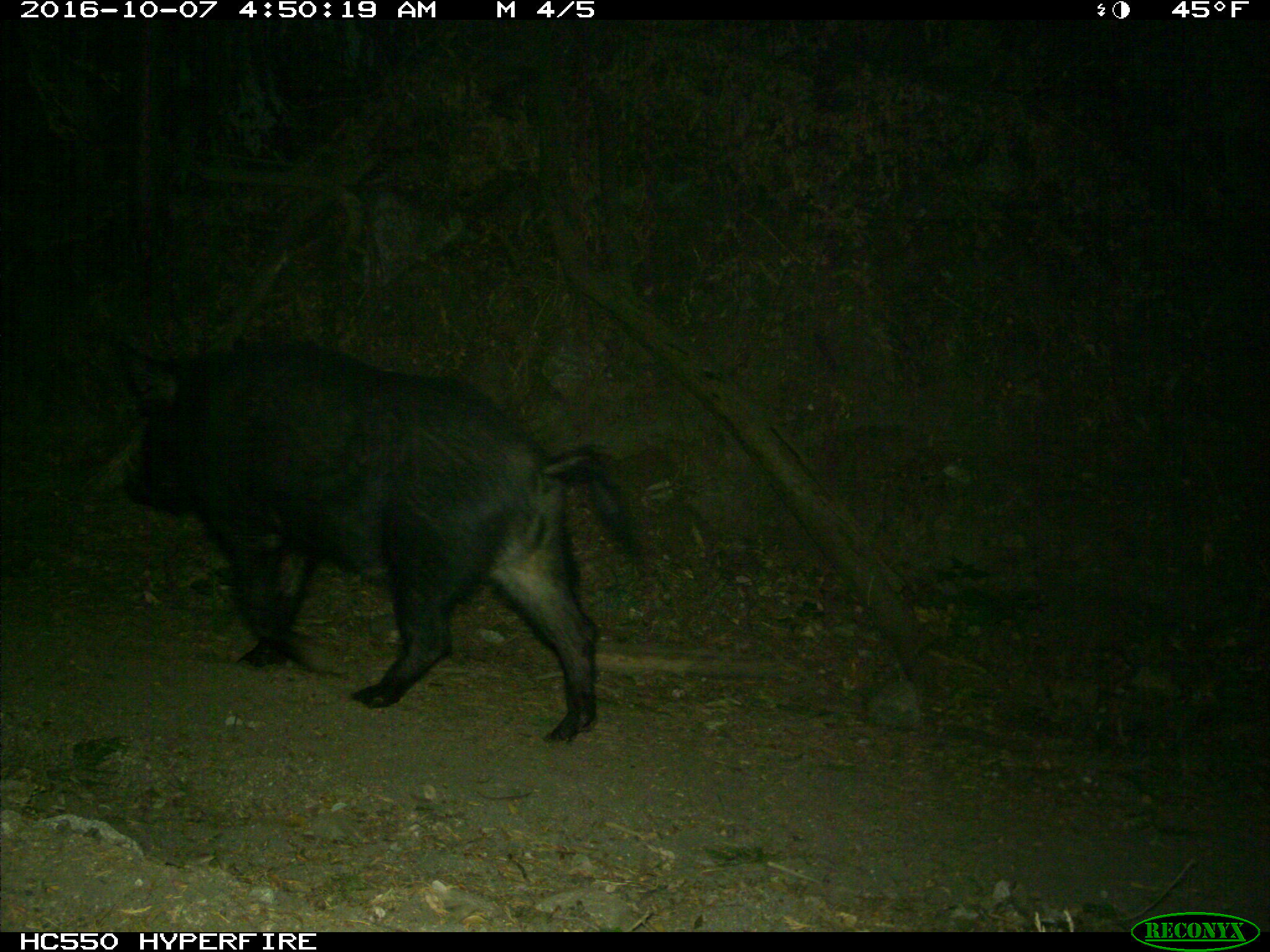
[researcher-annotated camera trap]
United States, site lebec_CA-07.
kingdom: Animalia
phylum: Chordata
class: Mammalia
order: Artiodactyla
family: Suidae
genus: Sus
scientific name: Sus scrofa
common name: wild boar